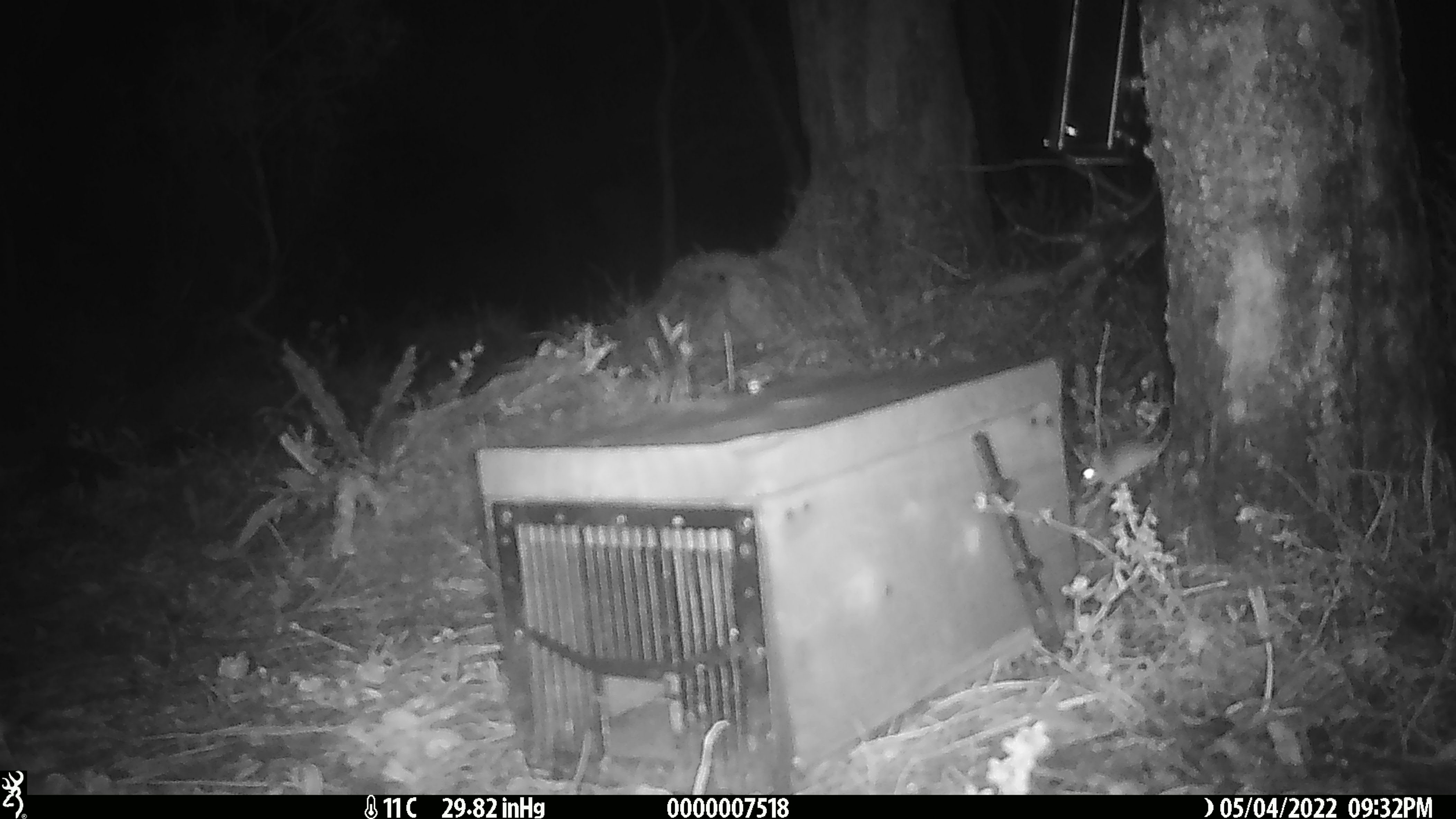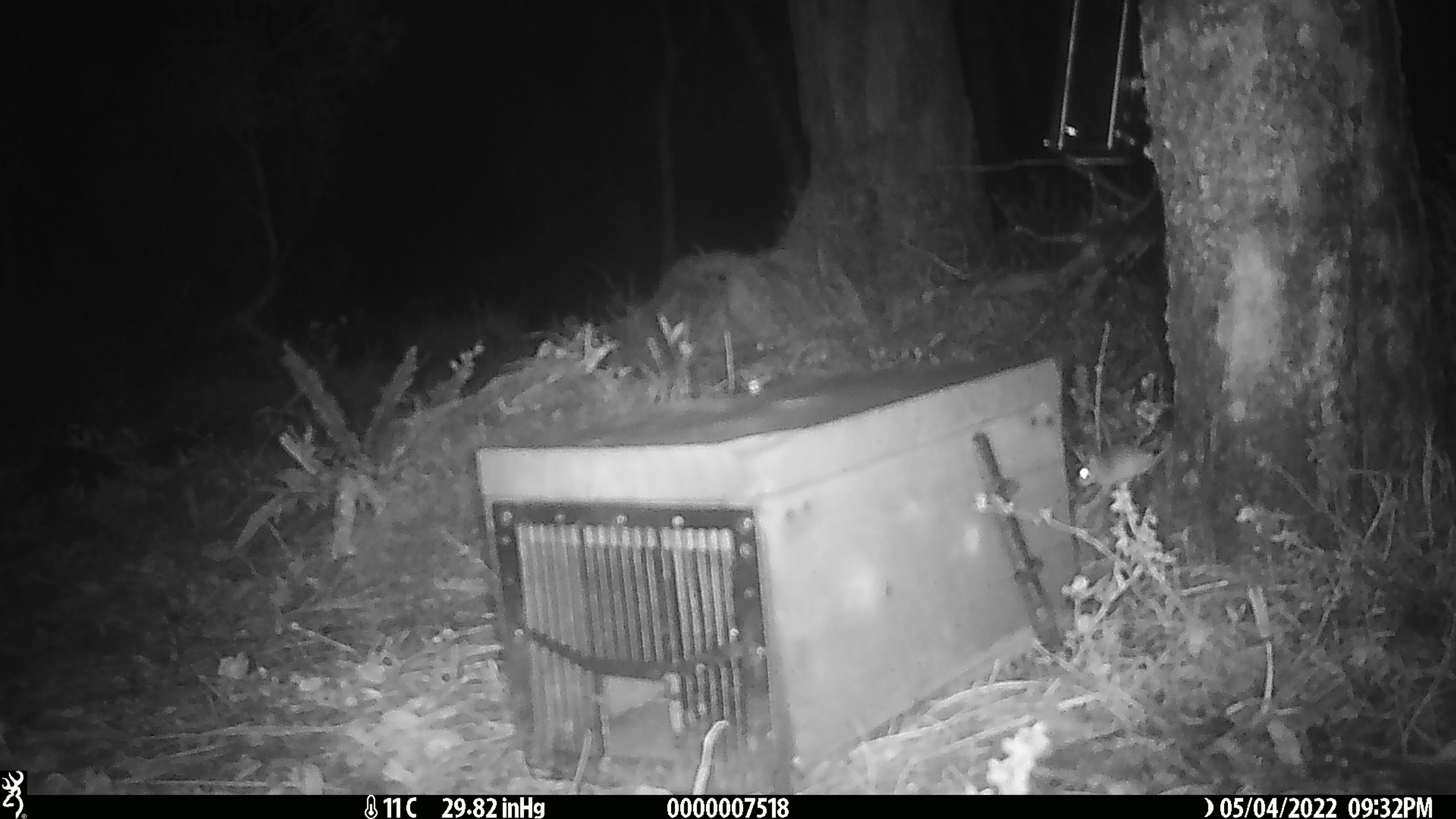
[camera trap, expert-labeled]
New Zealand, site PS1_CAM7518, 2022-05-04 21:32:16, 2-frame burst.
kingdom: Animalia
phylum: Chordata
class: Mammalia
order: Rodentia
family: Muridae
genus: Mus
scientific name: Mus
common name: mouse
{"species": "mouse (Mus)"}